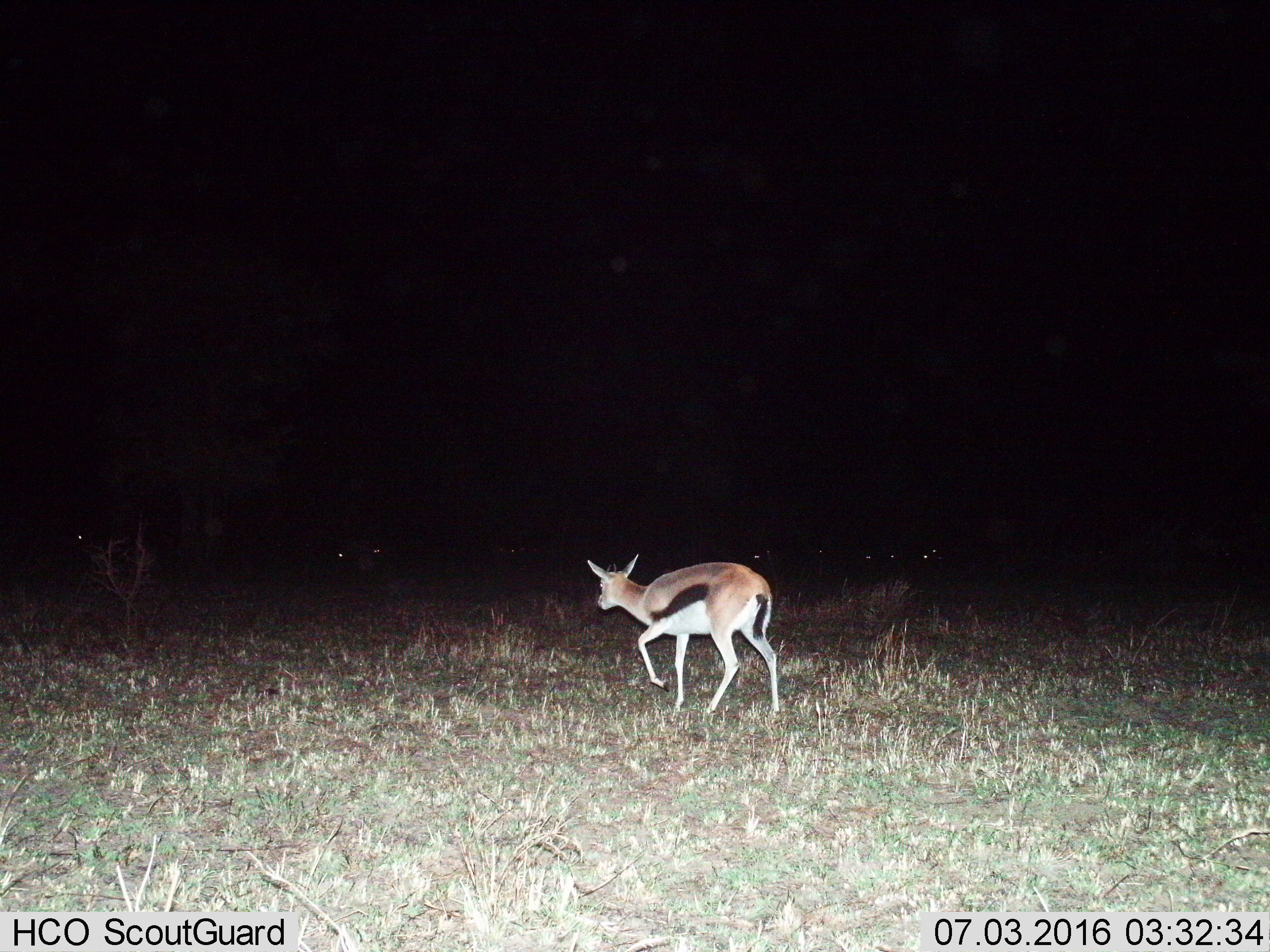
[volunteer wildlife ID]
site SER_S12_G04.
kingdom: Animalia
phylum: Chordata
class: Mammalia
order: Artiodactyla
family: Bovidae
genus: Eudorcas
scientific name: Eudorcas thomsonii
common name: thomson's gazelle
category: gazellethomsons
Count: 1.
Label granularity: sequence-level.